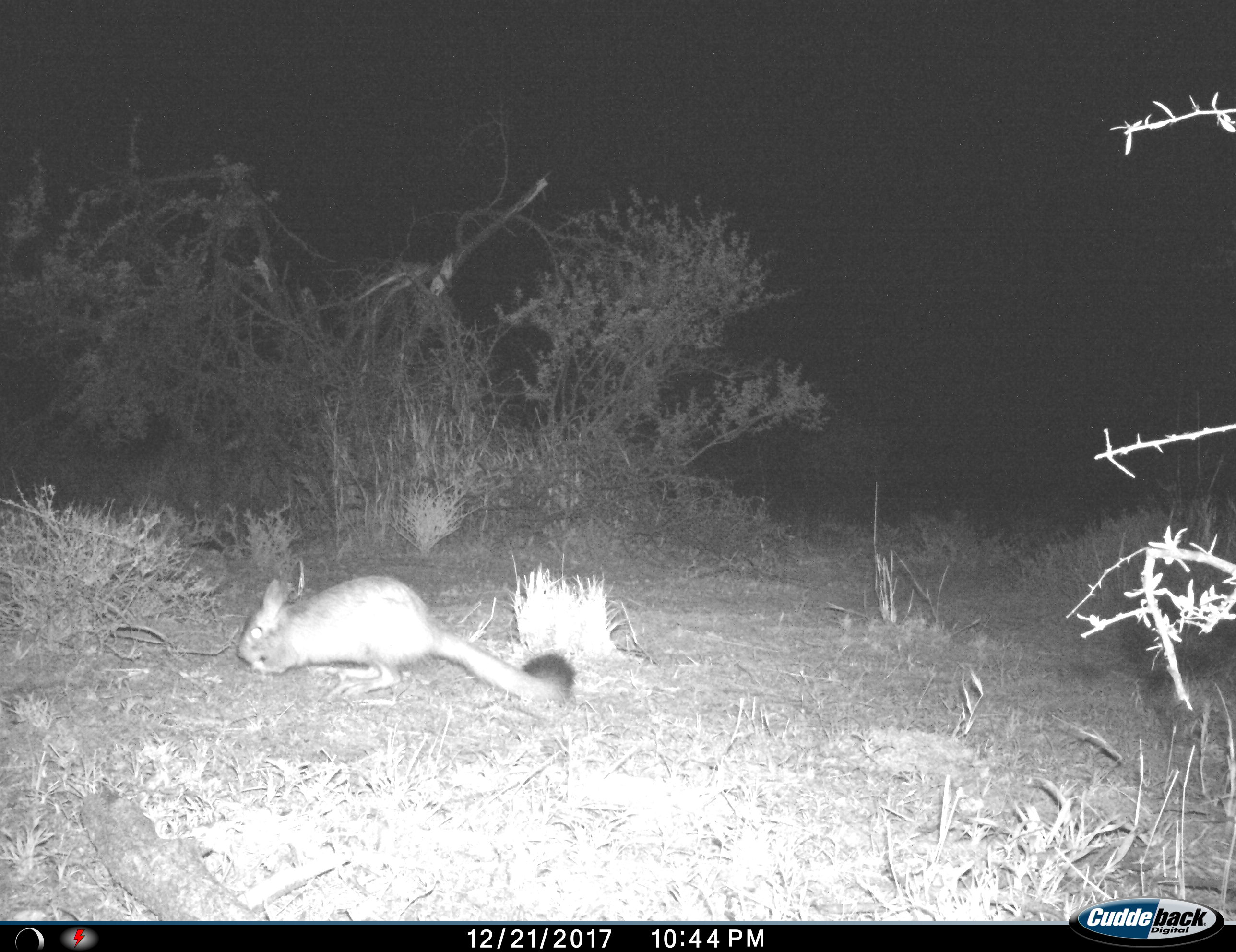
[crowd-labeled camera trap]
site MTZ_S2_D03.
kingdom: Animalia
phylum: Chordata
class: Mammalia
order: Rodentia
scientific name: Rodentia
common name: rodent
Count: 1.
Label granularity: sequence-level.